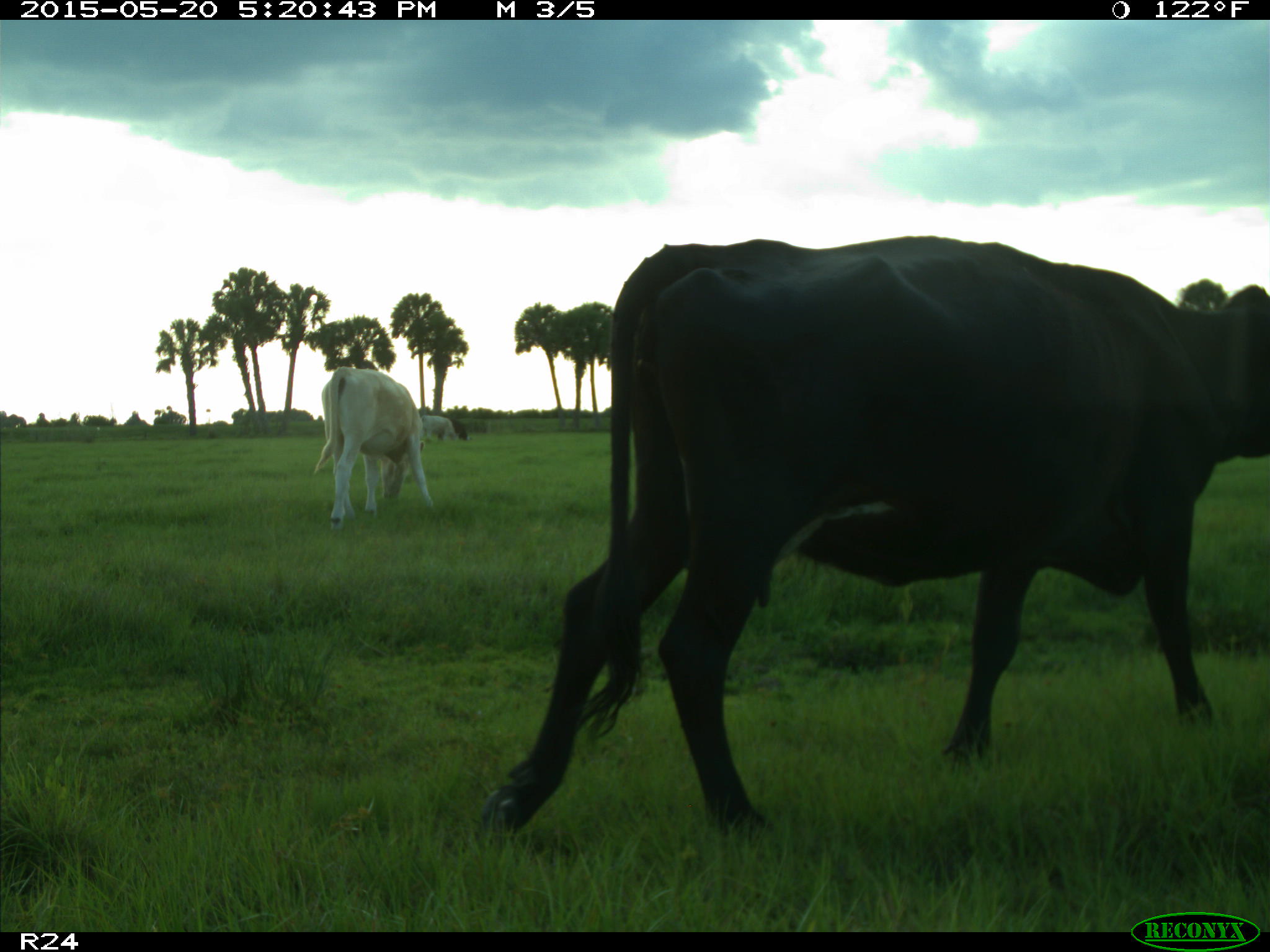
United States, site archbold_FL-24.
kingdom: Animalia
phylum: Chordata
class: Mammalia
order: Artiodactyla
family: Bovidae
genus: Bos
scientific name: Bos taurus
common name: domestic cow